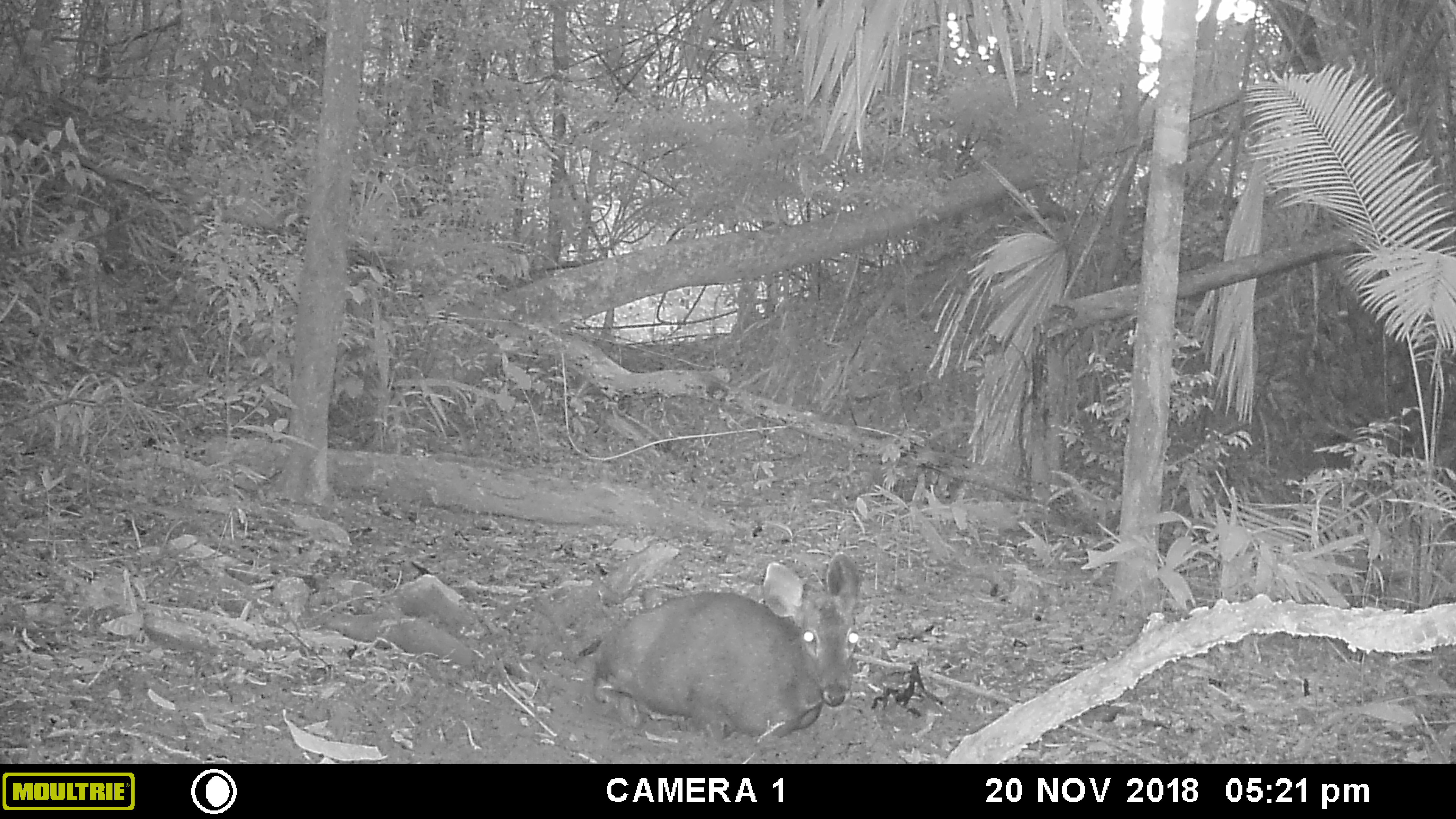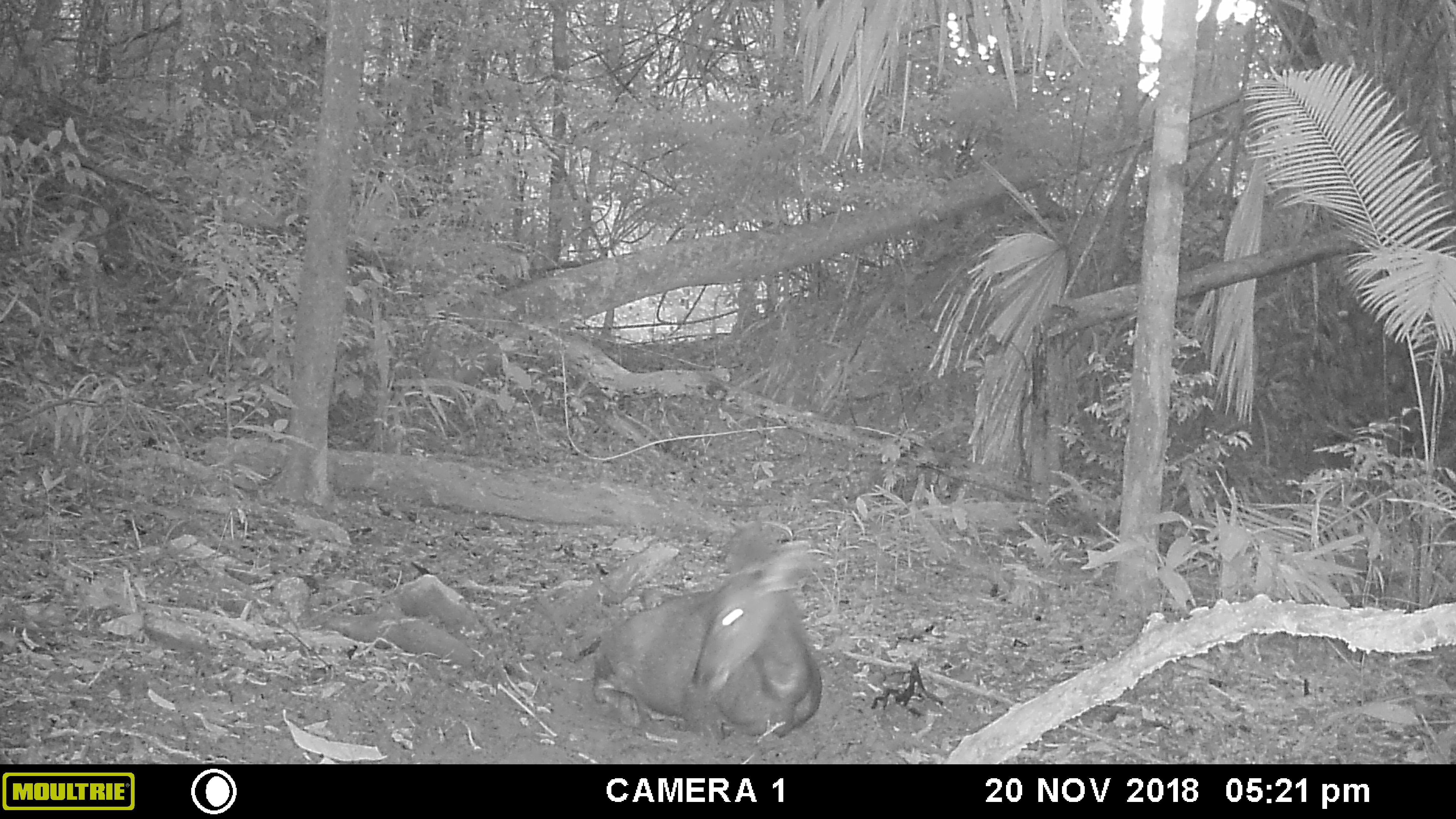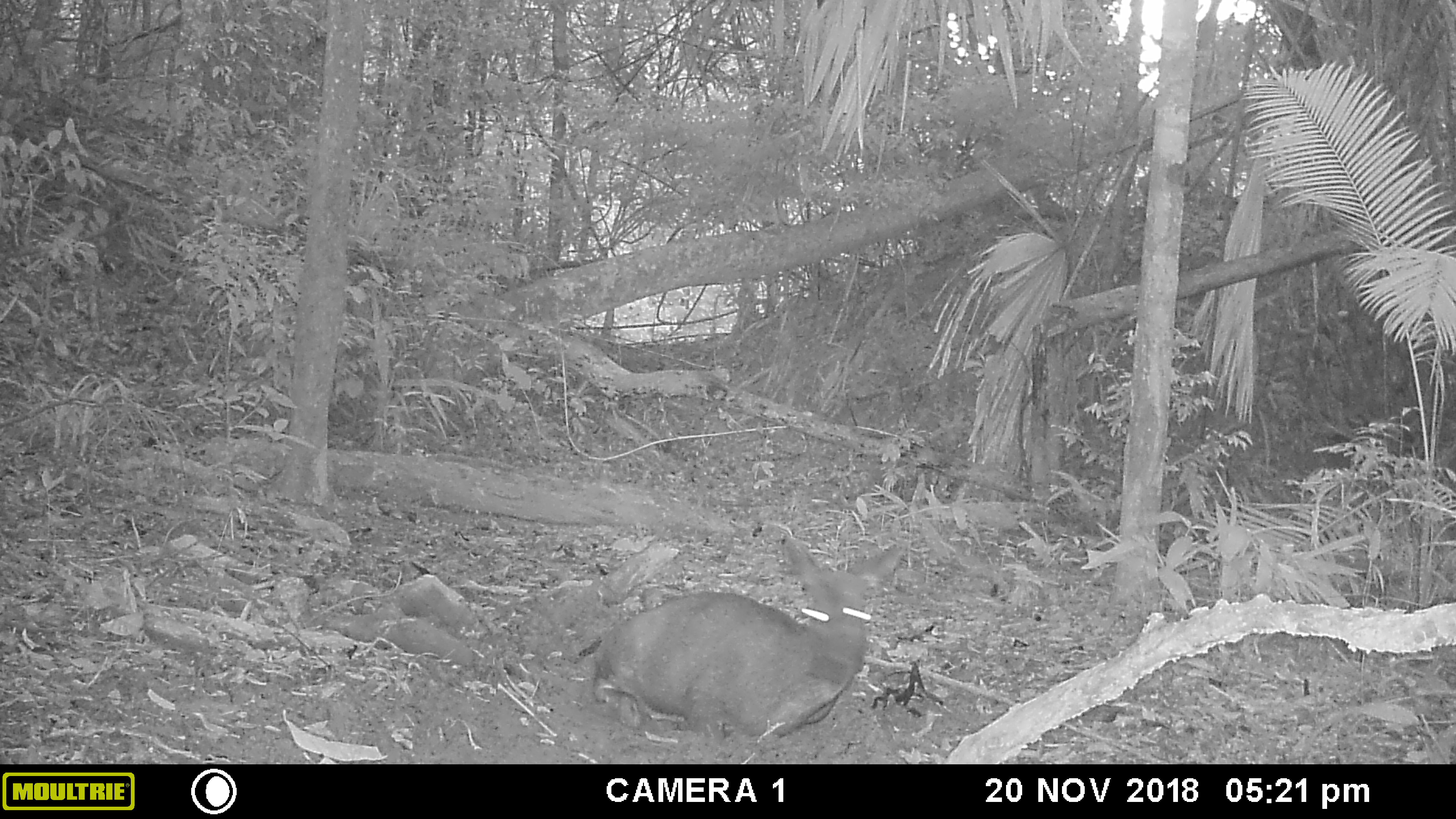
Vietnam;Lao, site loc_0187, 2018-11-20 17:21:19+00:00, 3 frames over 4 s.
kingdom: Animalia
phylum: Chordata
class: Mammalia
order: Artiodactyla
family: Cervidae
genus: Rusa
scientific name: Rusa unicolor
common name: sambar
Sambar (Rusa unicolor). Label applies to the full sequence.